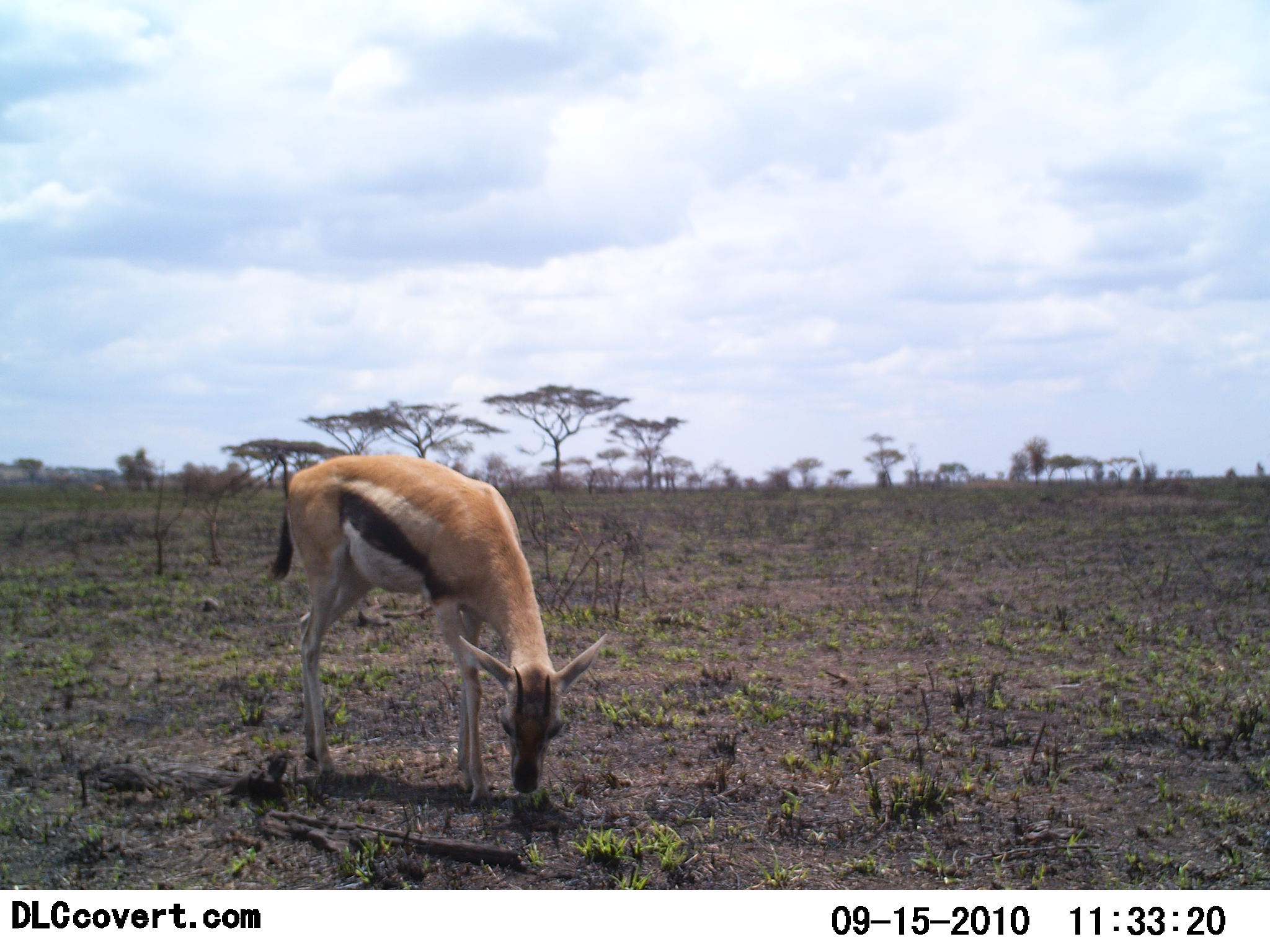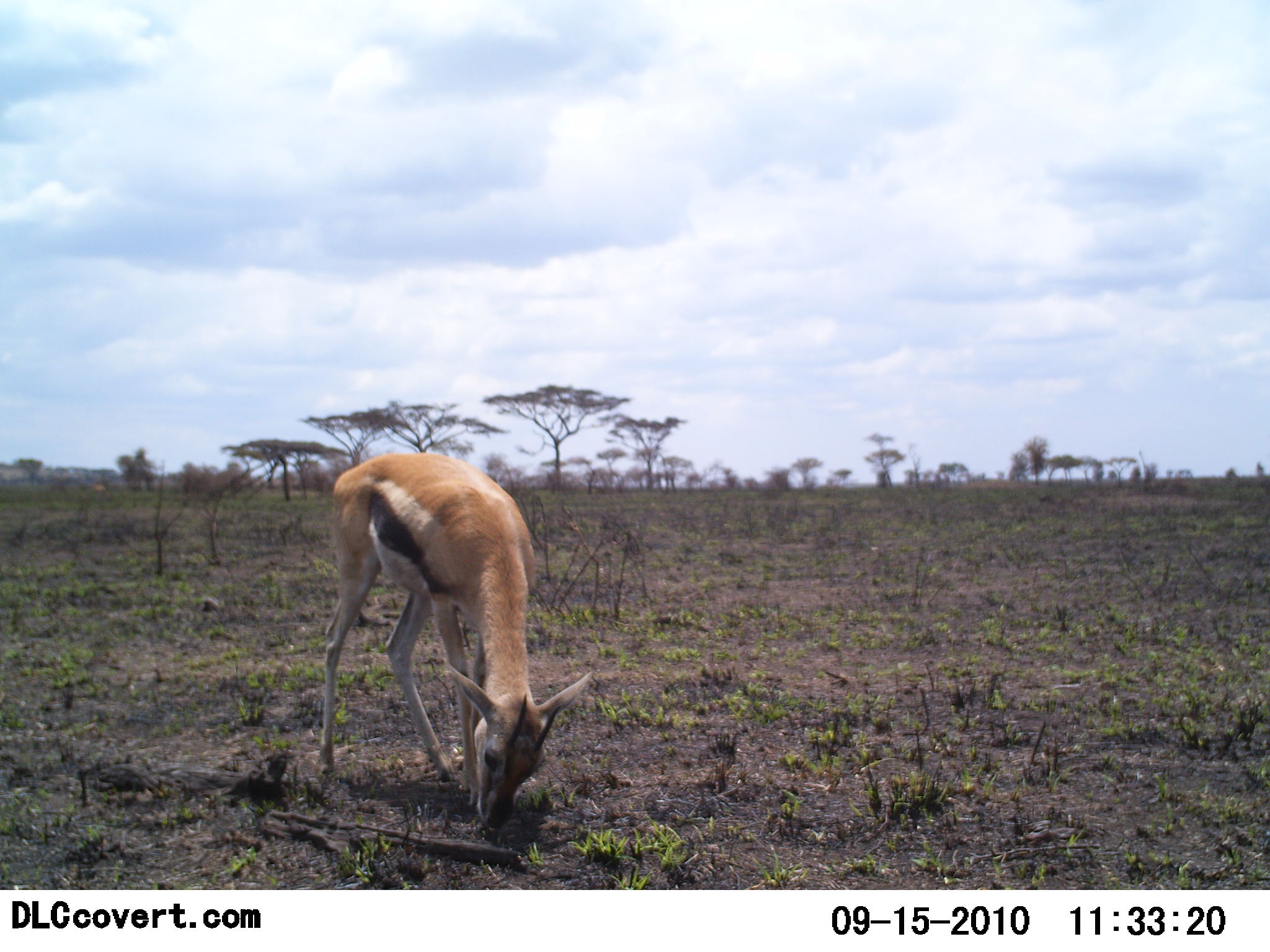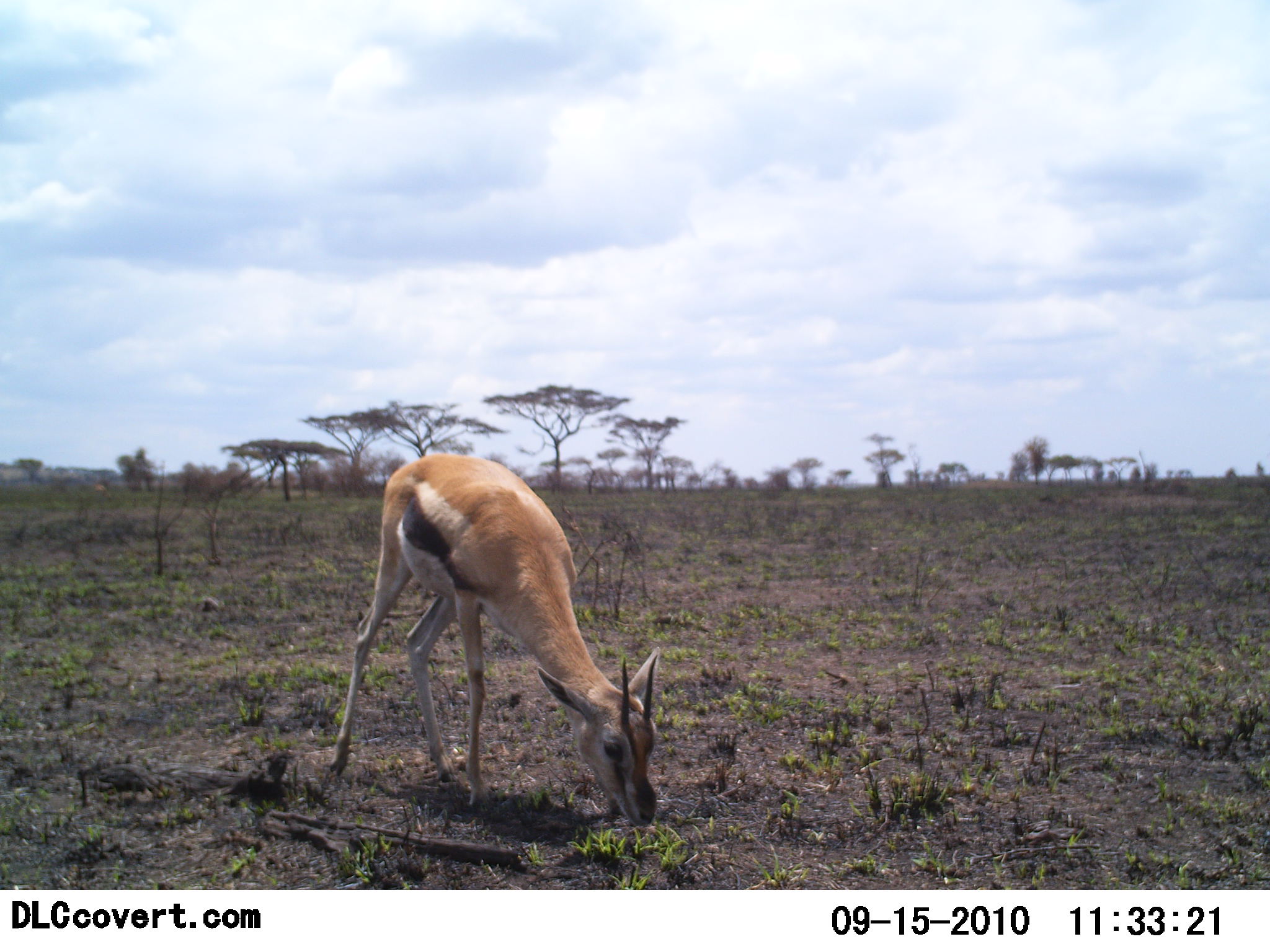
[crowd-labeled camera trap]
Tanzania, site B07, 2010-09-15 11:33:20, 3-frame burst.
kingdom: Animalia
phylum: Chordata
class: Mammalia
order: Artiodactyla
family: Bovidae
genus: Eudorcas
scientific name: Eudorcas thomsonii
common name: thomson's gazelle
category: gazellethomsons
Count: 1.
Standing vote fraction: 33%.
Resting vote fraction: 0%.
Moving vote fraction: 0%.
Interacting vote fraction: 0%.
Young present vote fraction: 0%.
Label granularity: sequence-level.